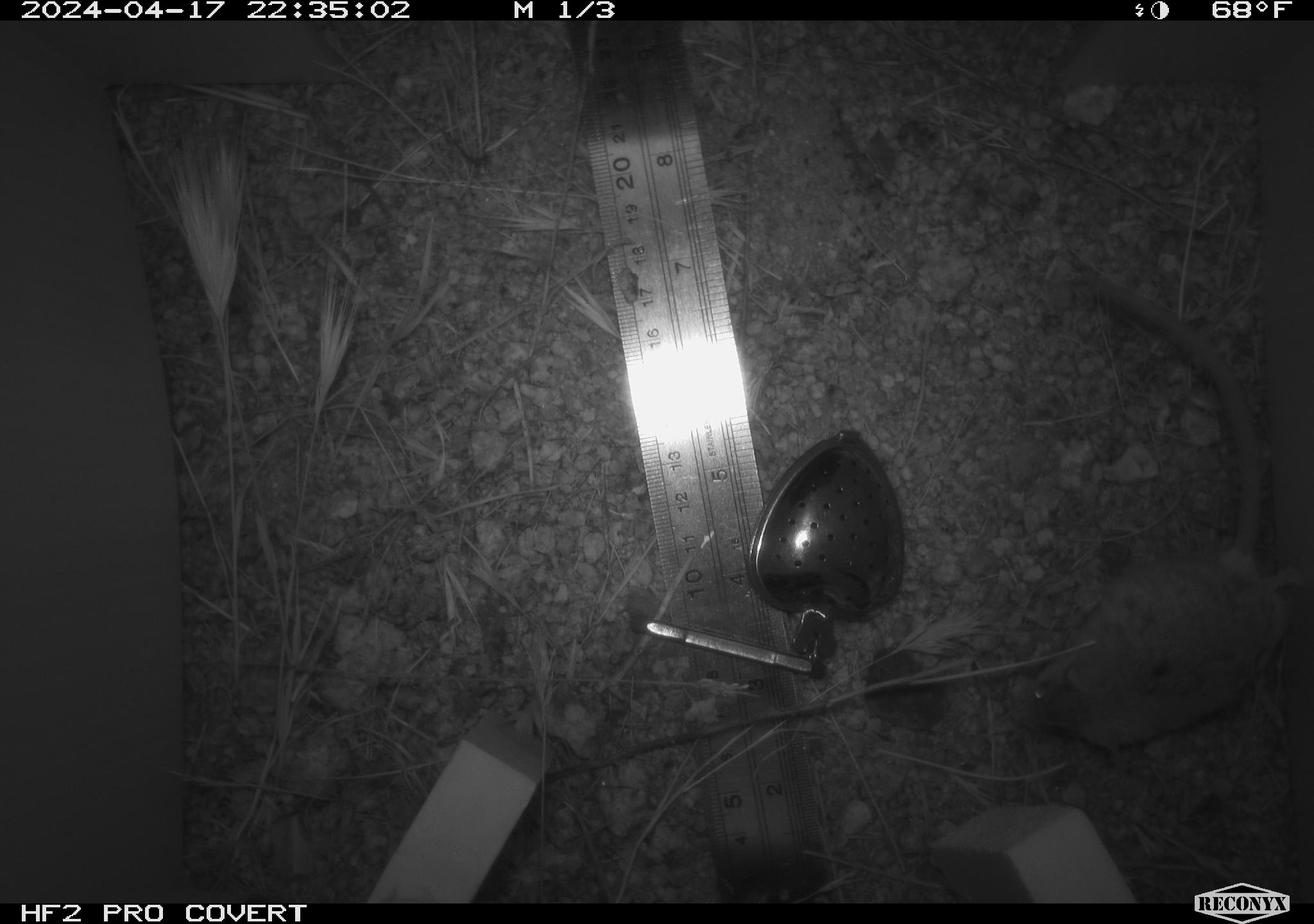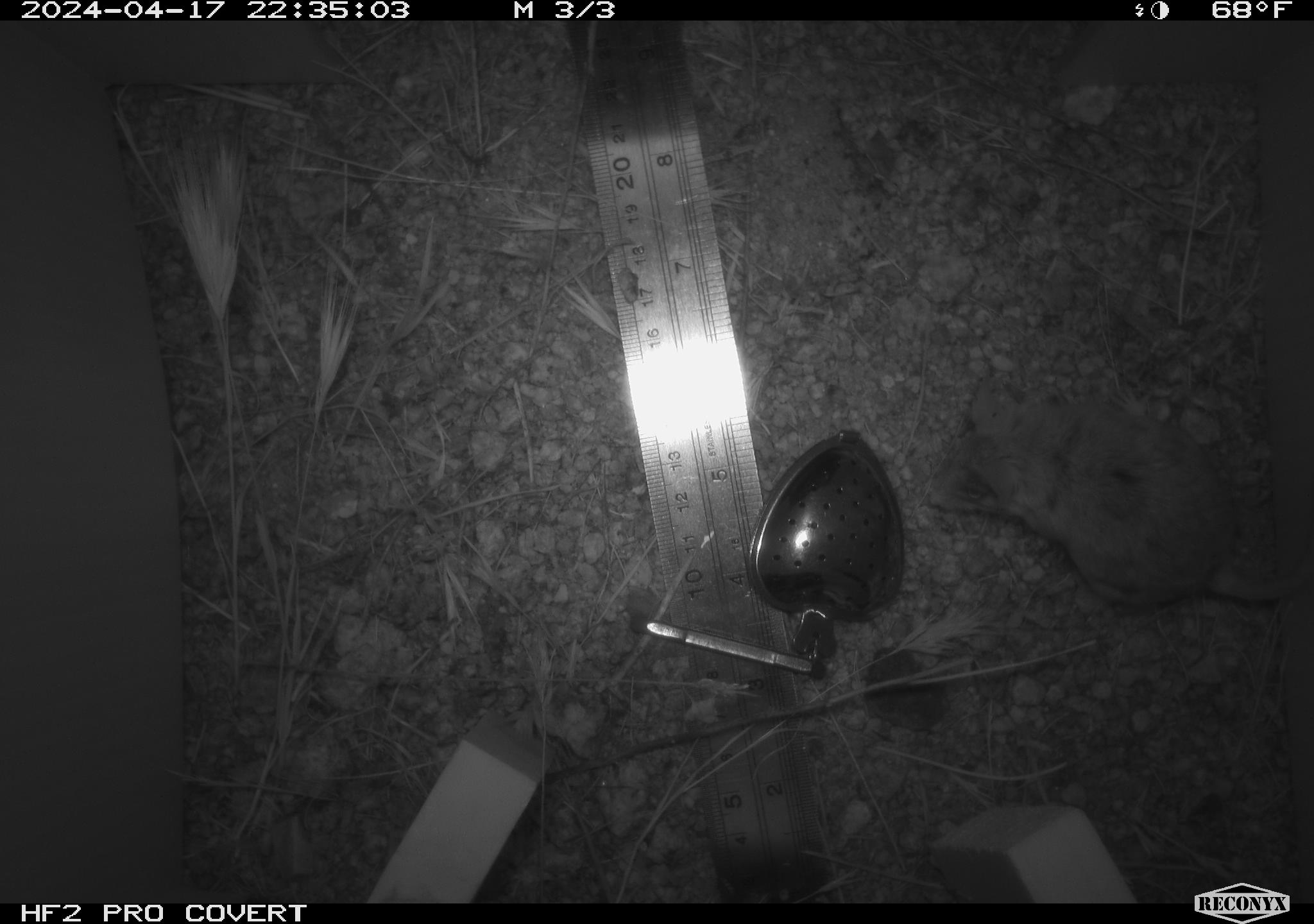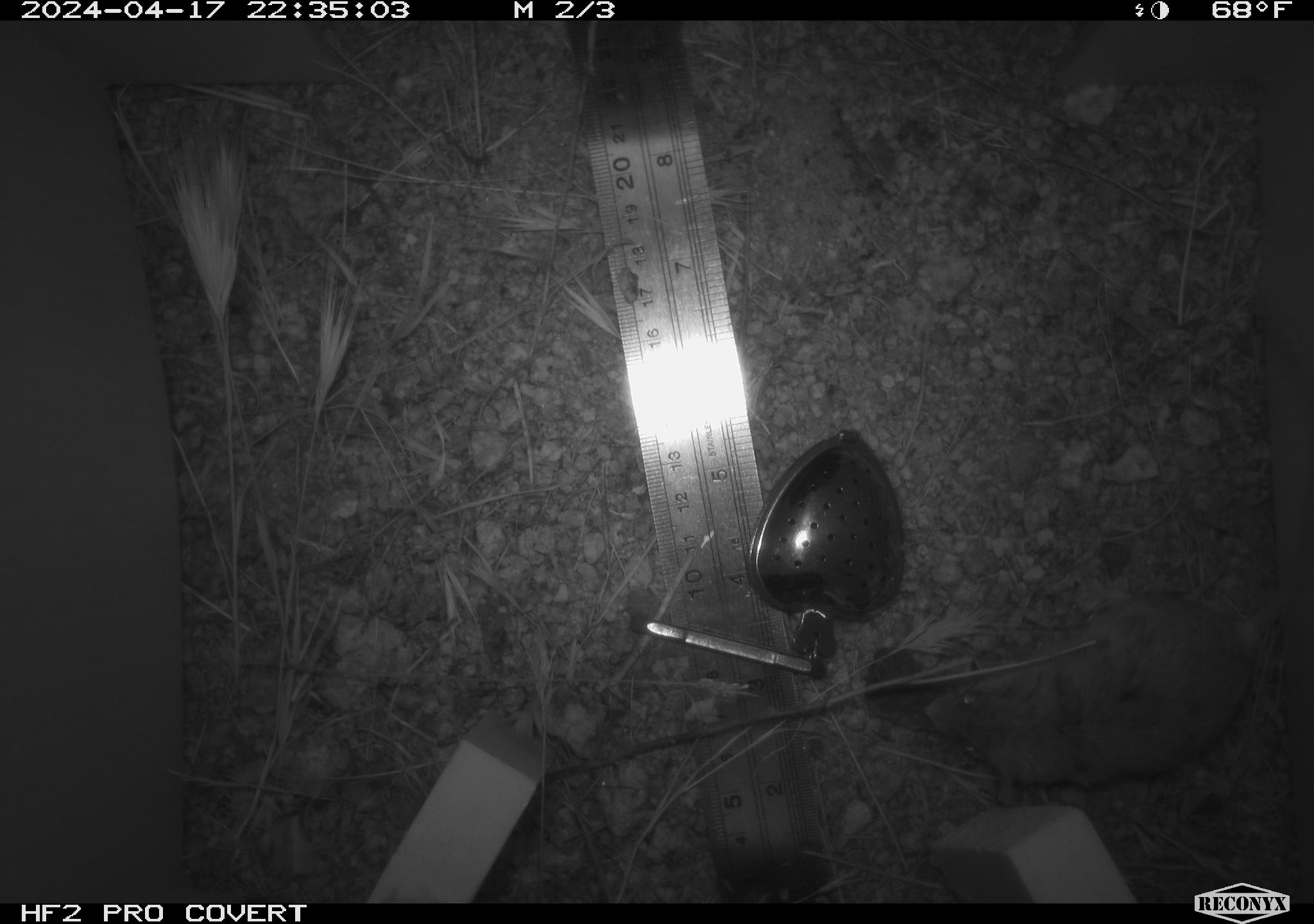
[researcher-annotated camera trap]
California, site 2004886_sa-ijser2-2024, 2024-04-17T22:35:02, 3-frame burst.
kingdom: Animalia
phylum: Chordata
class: Mammalia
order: Rodentia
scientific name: Rodentia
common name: mouse species